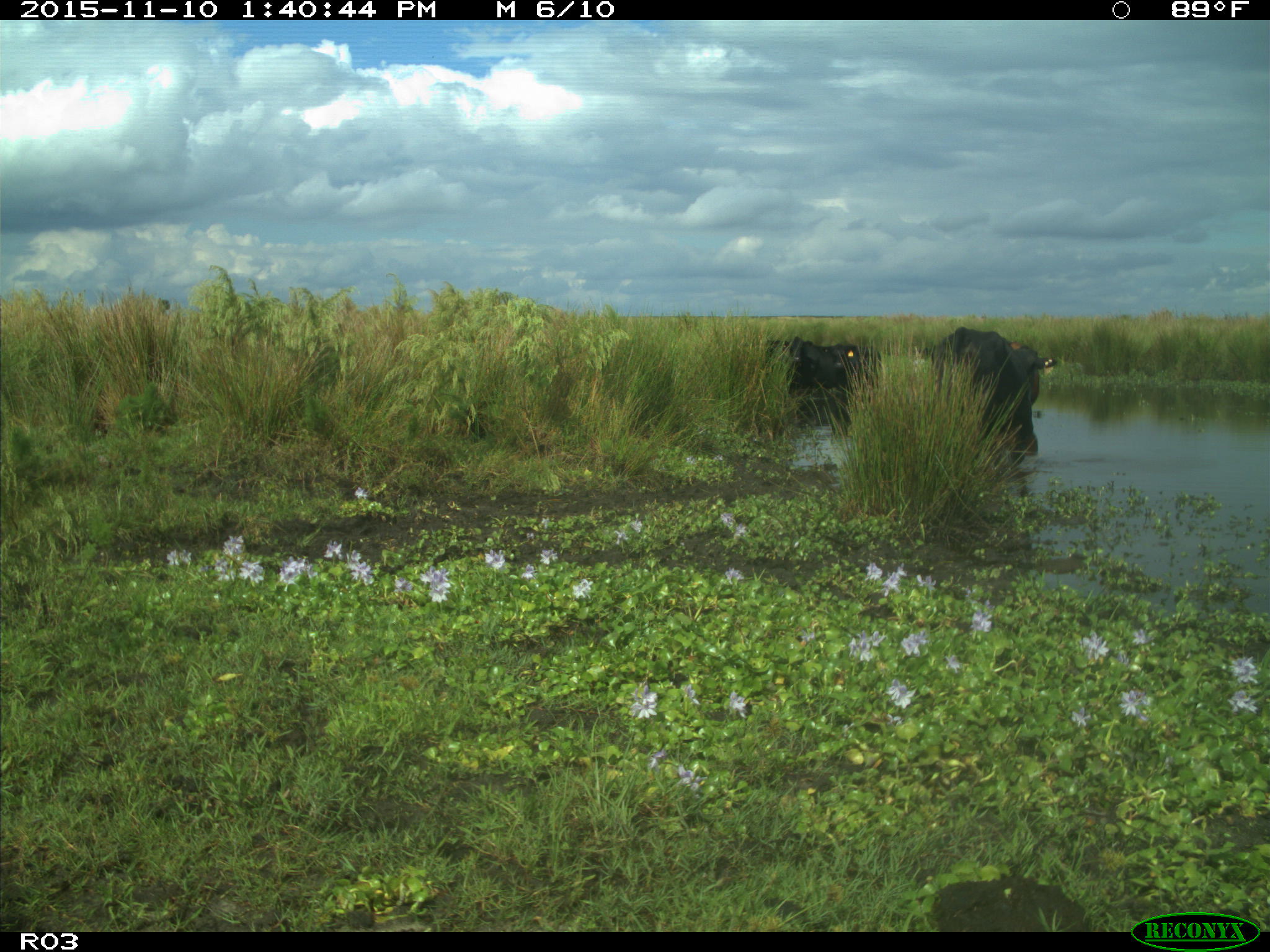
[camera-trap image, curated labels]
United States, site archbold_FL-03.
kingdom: Animalia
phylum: Chordata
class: Mammalia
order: Artiodactyla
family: Bovidae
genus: Bos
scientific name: Bos taurus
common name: domestic cow